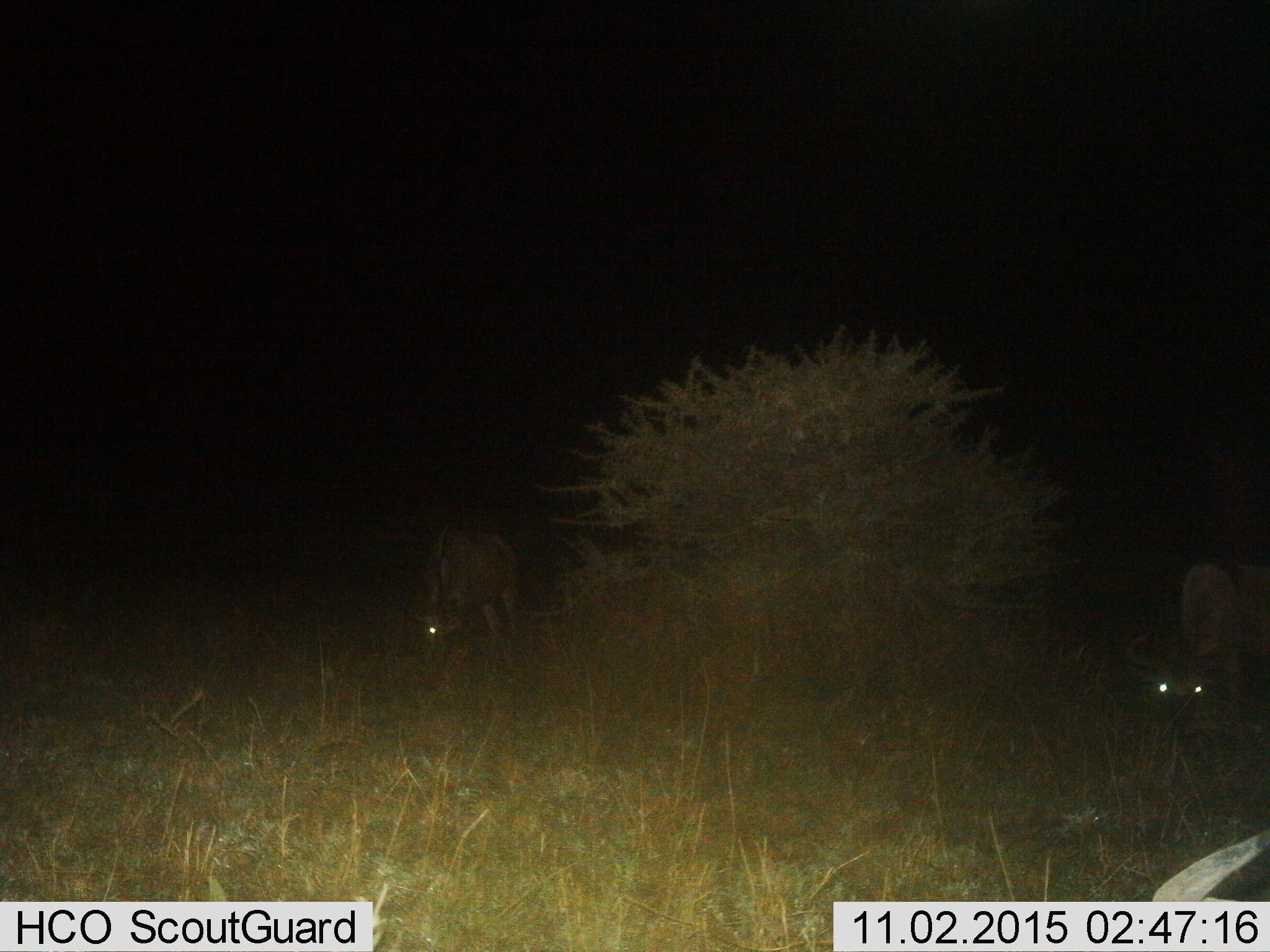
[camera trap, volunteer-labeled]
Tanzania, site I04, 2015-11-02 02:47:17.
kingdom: Animalia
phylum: Chordata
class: Mammalia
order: Artiodactyla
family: Bovidae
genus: Connochaetes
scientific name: Connochaetes taurinus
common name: blue wildebeest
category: wildebeest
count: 2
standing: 38%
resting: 0%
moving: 0%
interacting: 0%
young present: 0%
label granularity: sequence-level